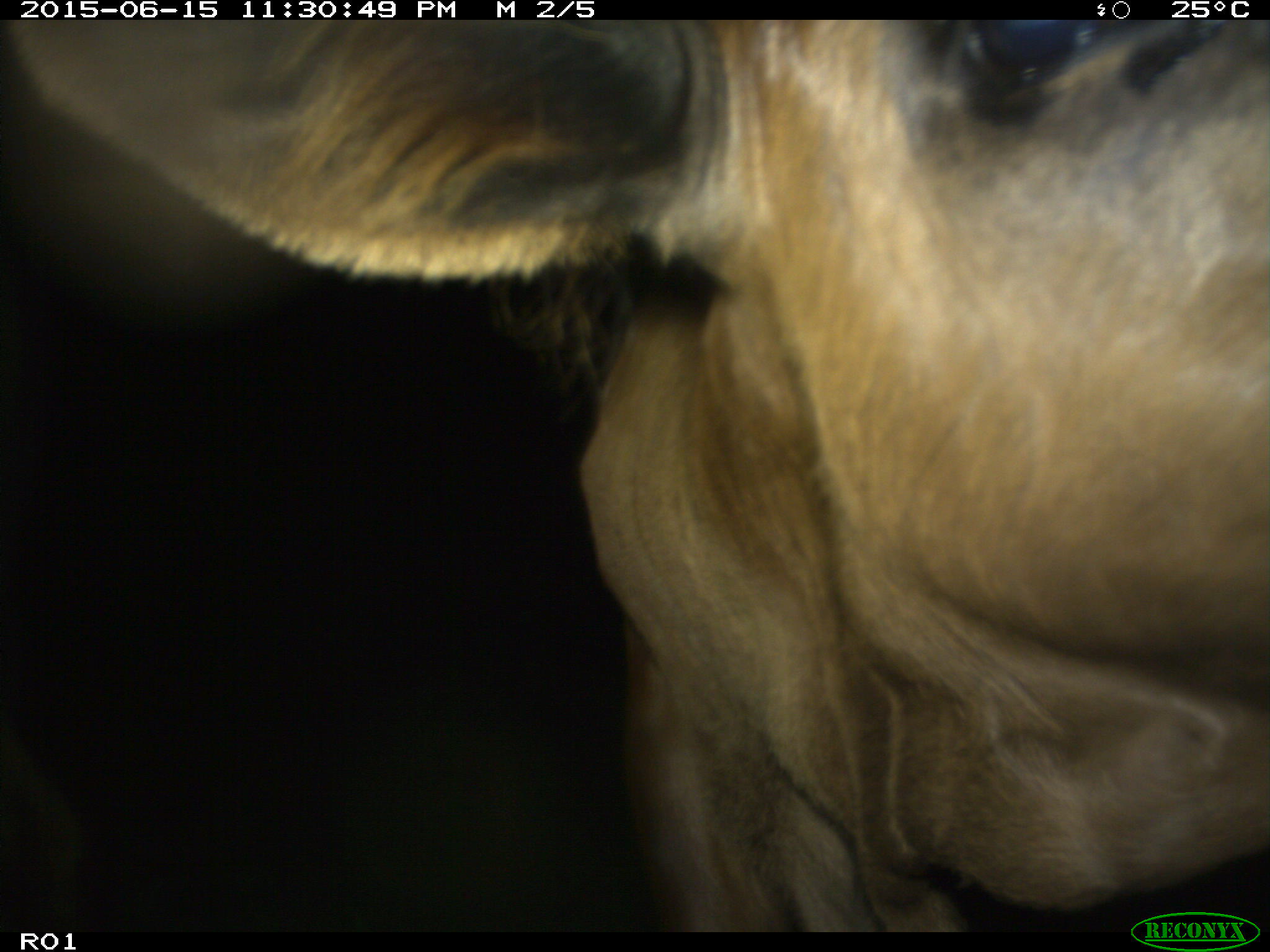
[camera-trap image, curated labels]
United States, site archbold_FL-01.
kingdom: Animalia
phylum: Chordata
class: Mammalia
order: Artiodactyla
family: Bovidae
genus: Bos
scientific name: Bos taurus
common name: domestic cow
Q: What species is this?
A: Bos taurus (domestic cow).